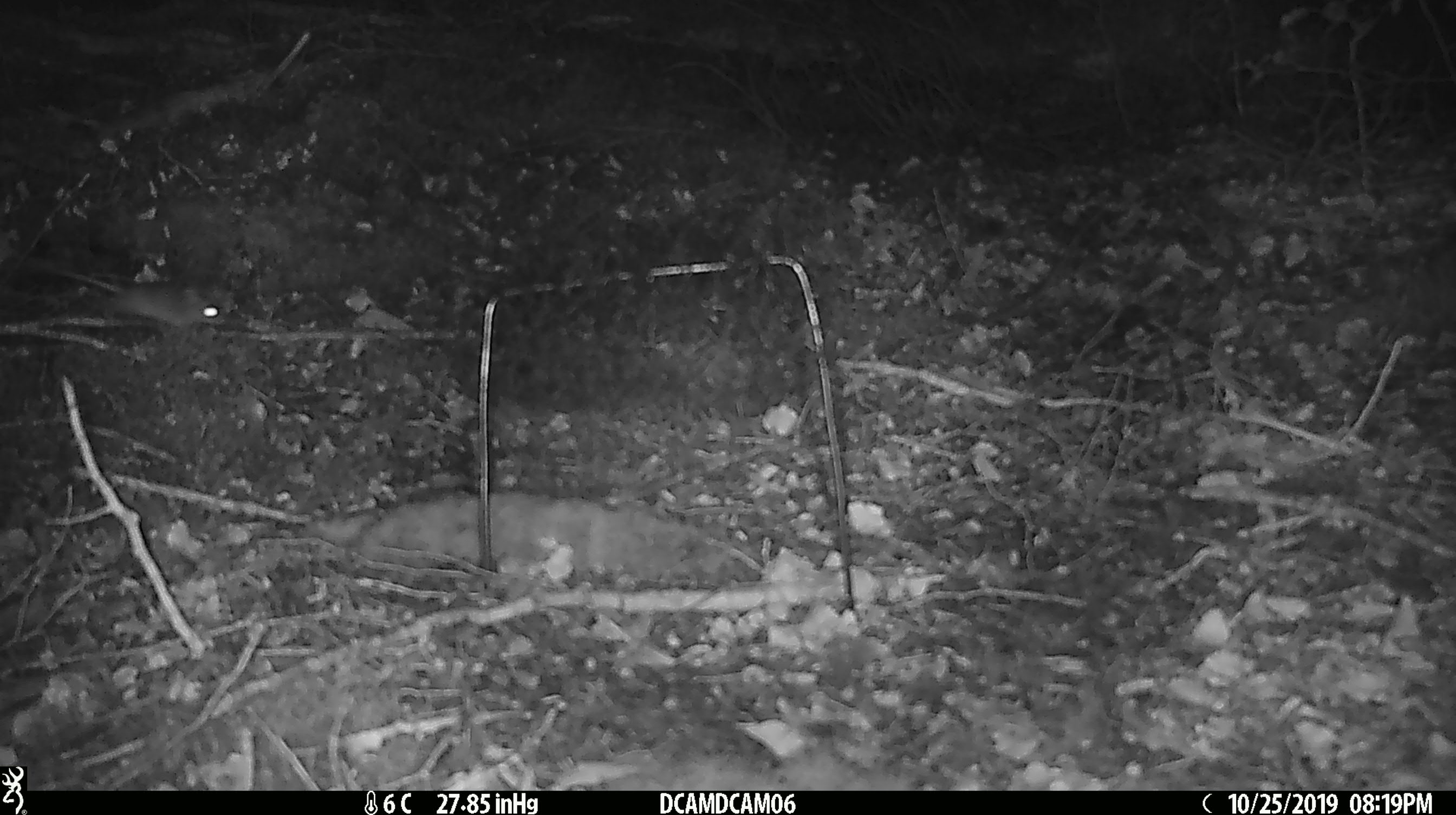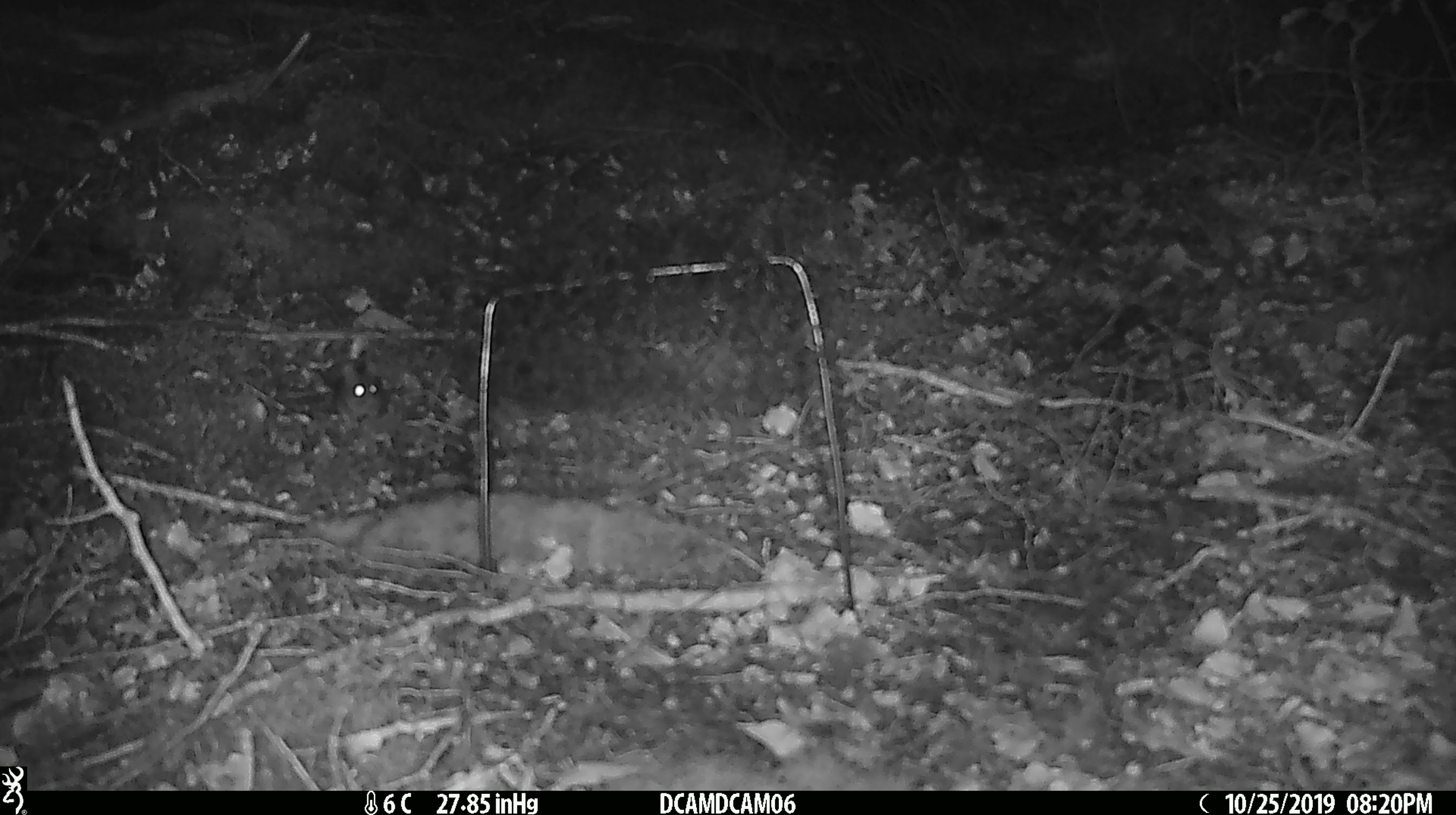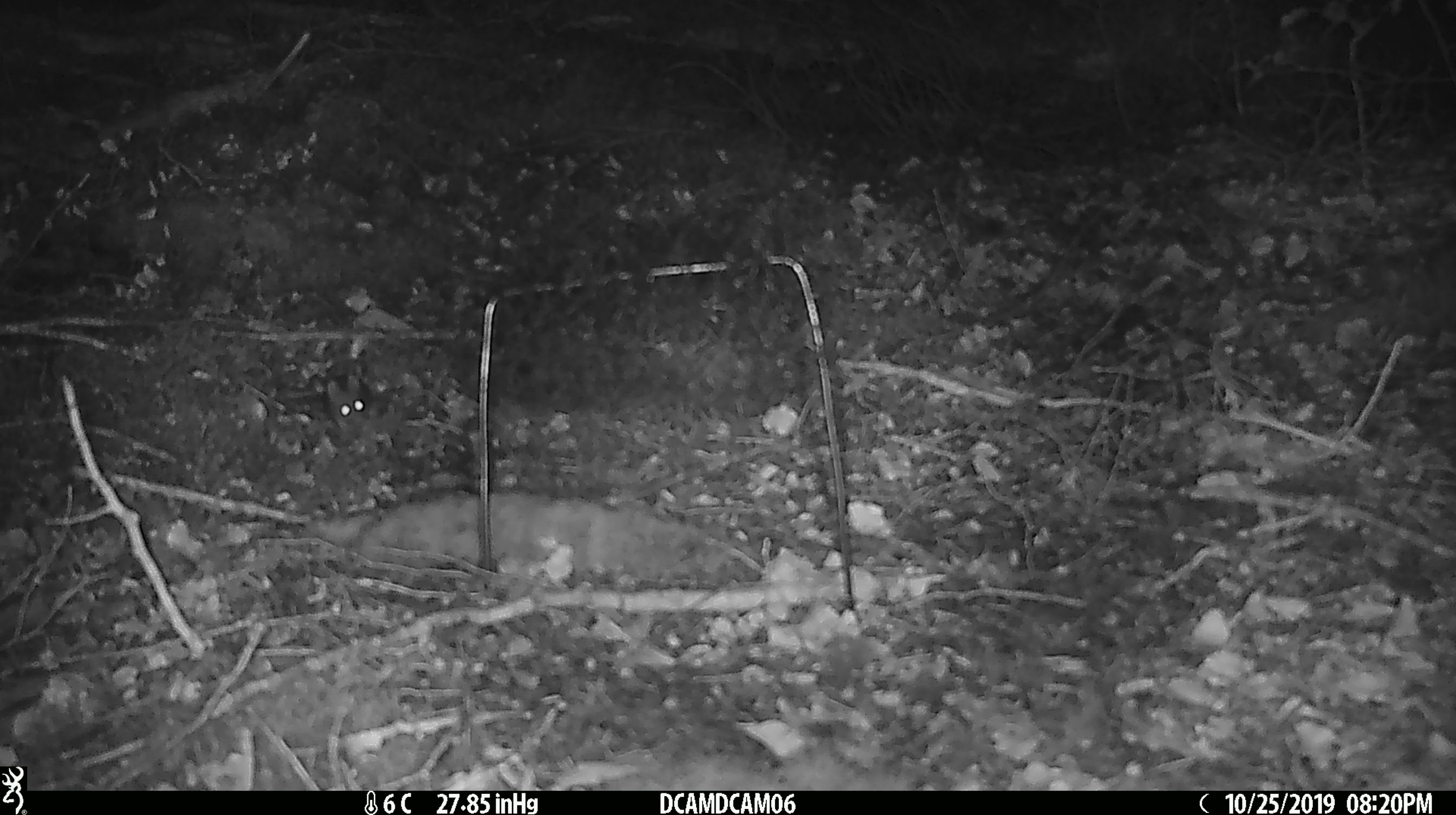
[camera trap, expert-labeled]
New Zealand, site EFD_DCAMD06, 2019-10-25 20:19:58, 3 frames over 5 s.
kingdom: Animalia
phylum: Chordata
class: Mammalia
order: Rodentia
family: Muridae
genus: Mus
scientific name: Mus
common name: mouse